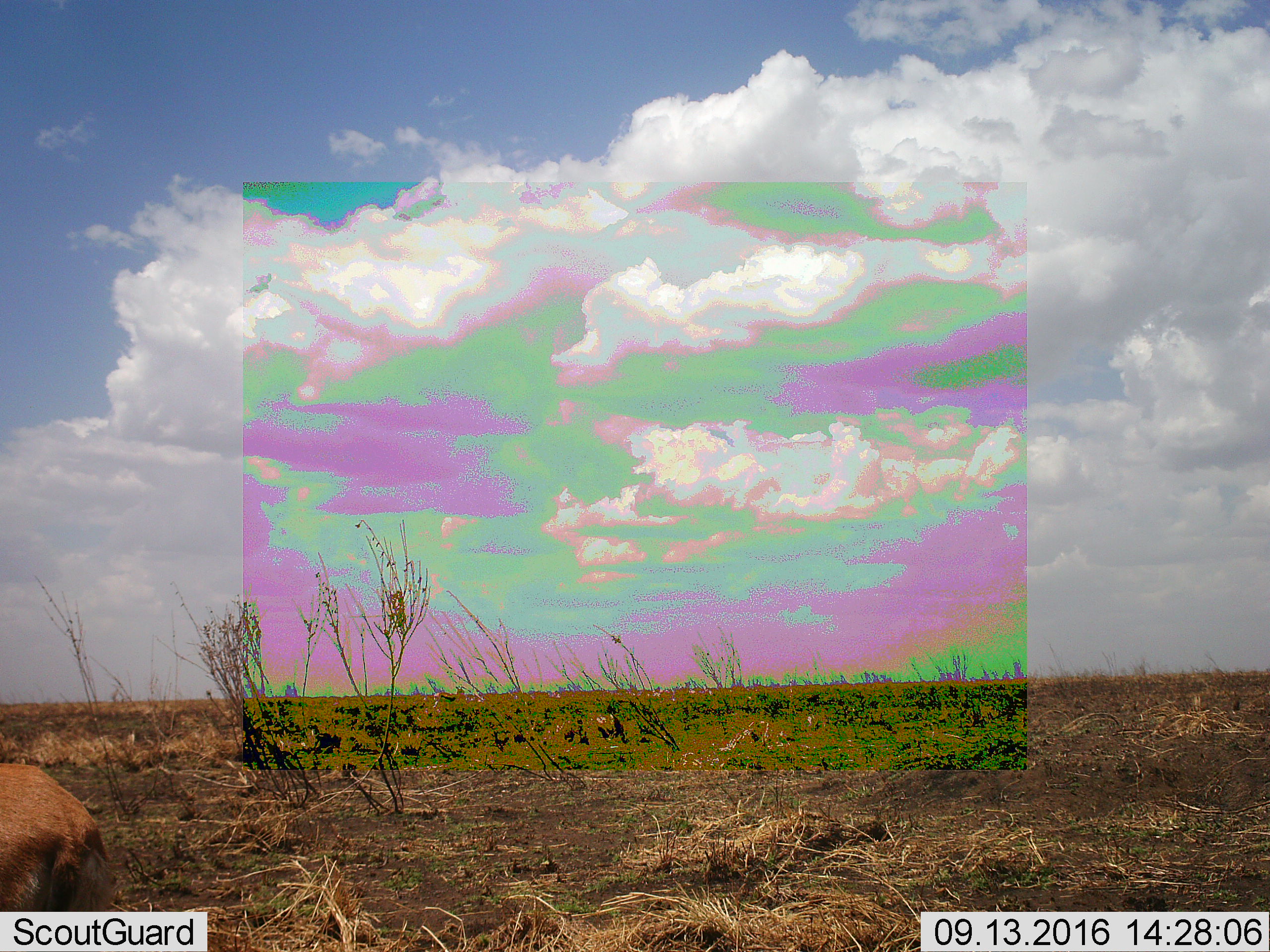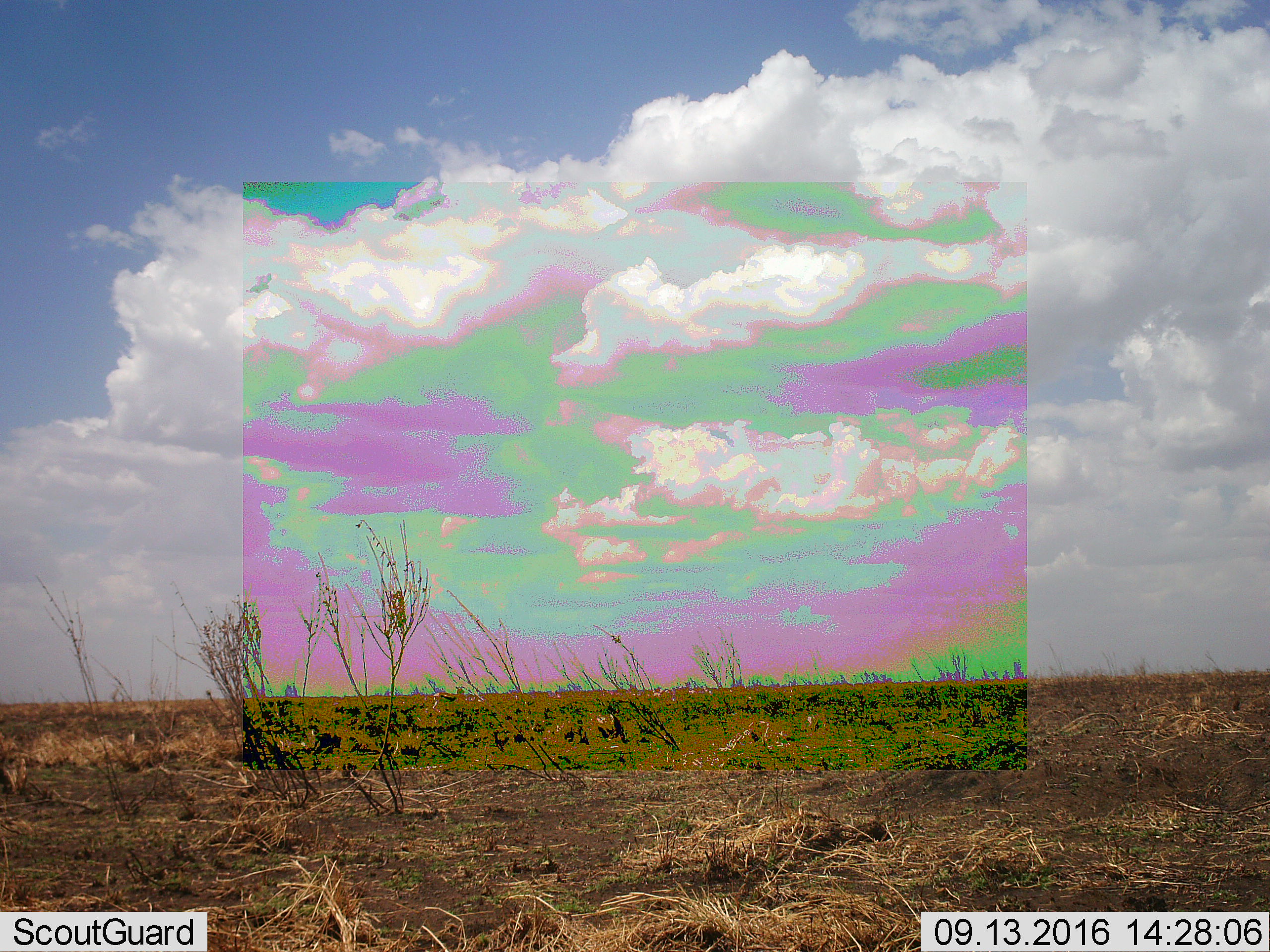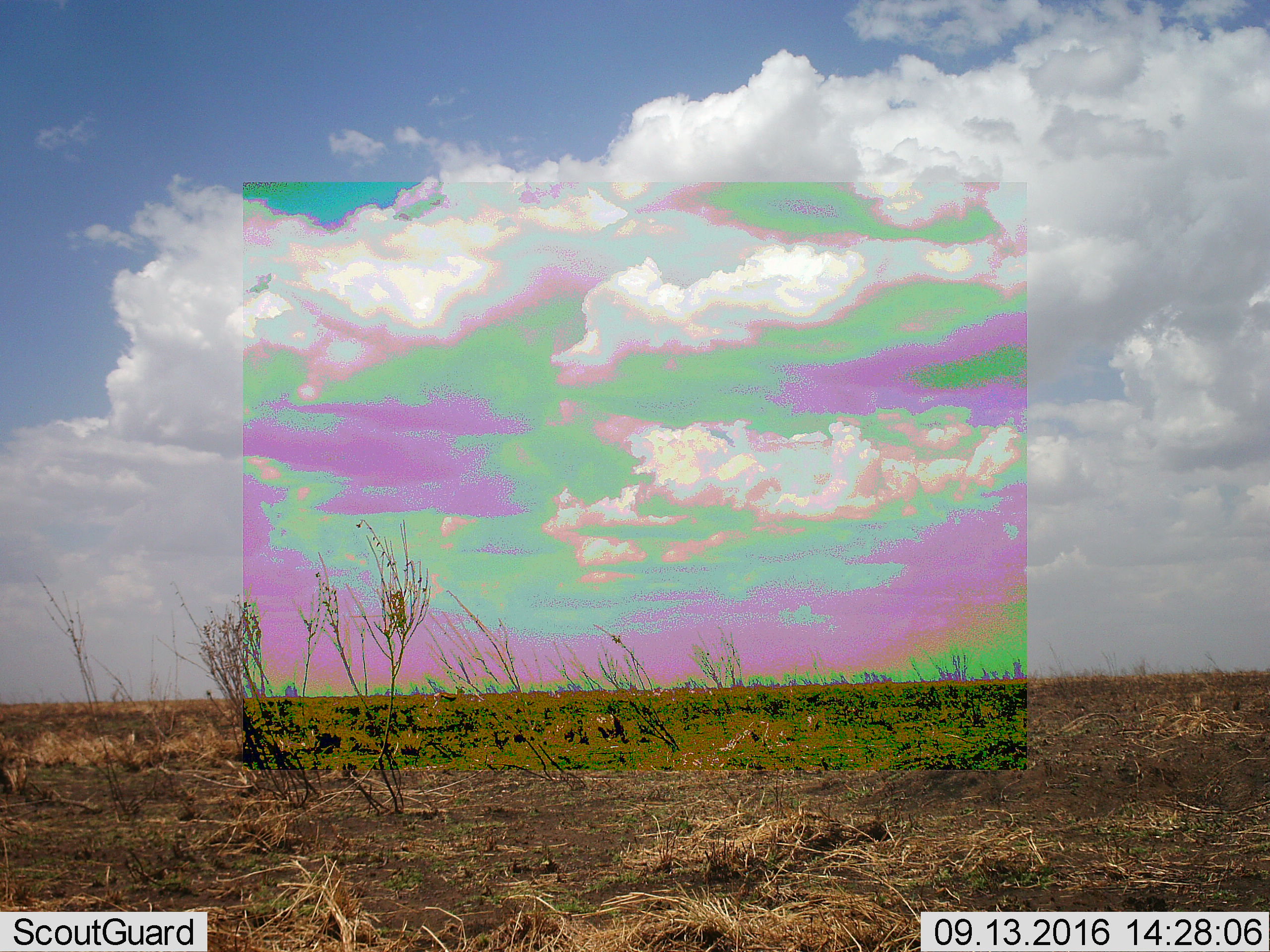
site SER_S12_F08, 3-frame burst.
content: unidentified animal